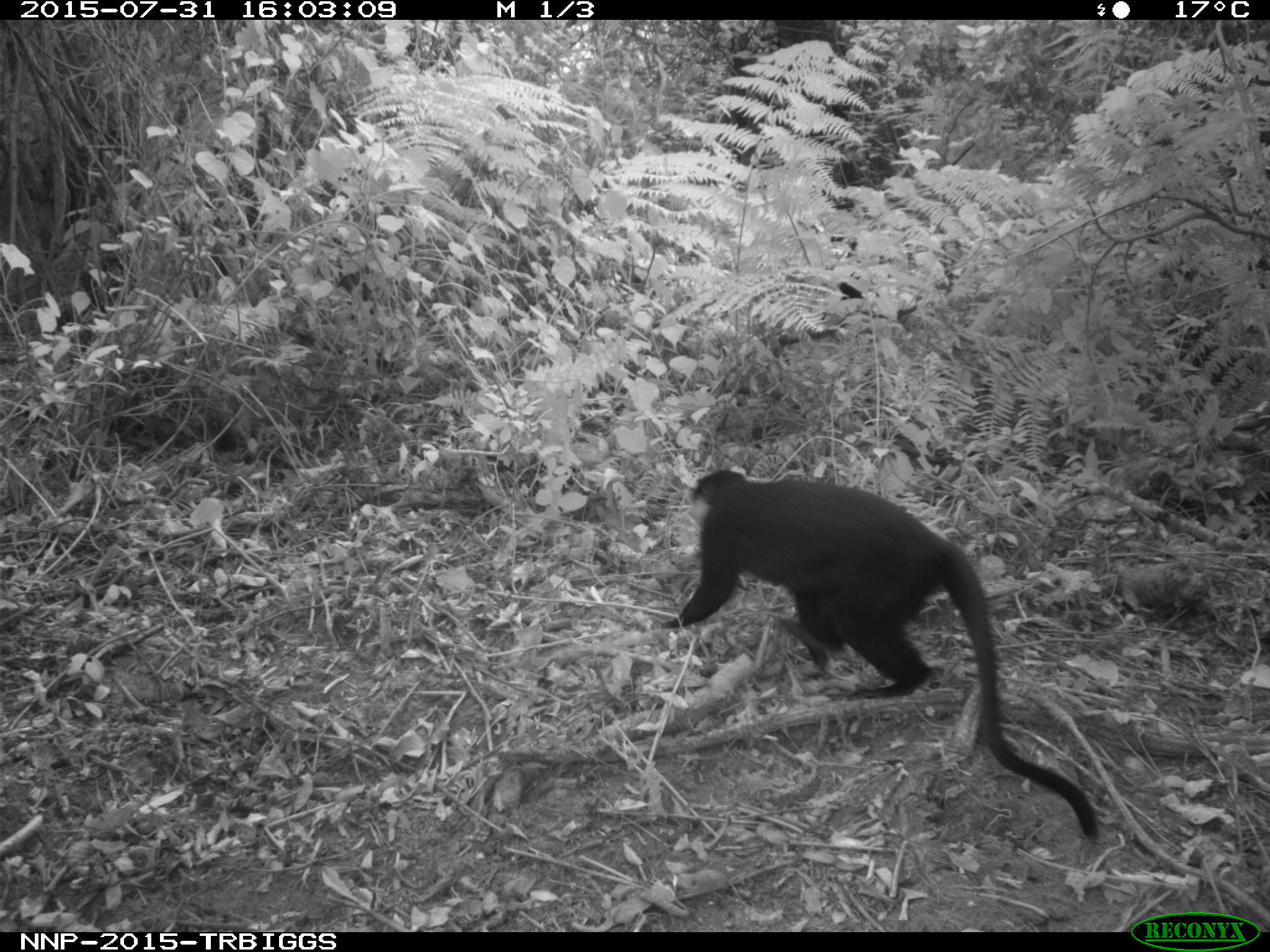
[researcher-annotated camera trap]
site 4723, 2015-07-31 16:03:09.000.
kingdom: Animalia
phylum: Chordata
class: Mammalia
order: Primates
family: Cercopithecidae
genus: Allochrocebus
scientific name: Allochrocebus lhoesti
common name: l'hoest's monkey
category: cercopithecus lhoesti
Cercopithecus lhoesti (l'hoest's monkey) (Allochrocebus lhoesti), count 1.